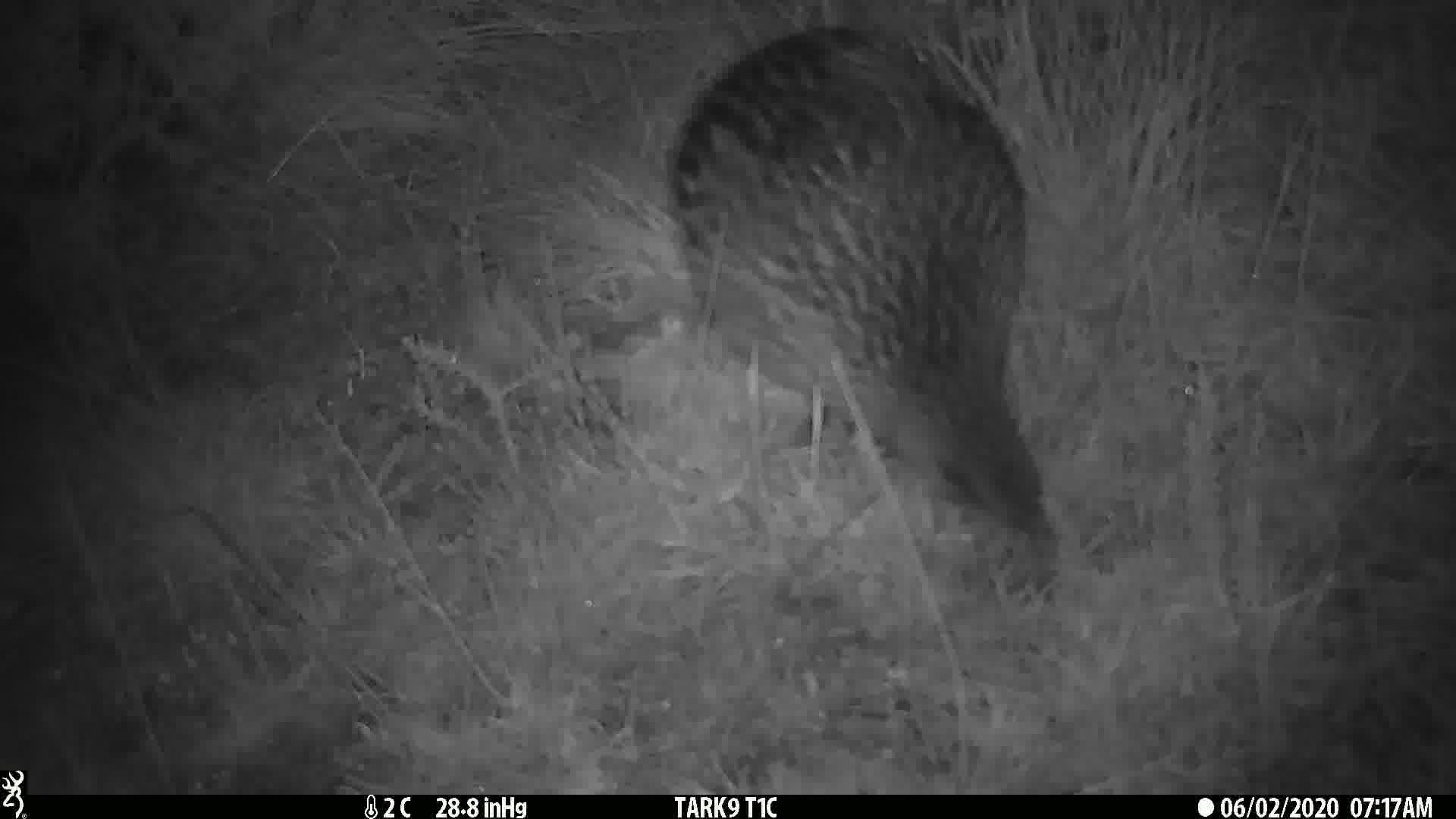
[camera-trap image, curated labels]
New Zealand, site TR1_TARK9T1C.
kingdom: Animalia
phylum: Chordata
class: Aves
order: Gruiformes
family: Rallidae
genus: Gallirallus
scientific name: Gallirallus australis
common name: weka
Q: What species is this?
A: Weka (Gallirallus australis).